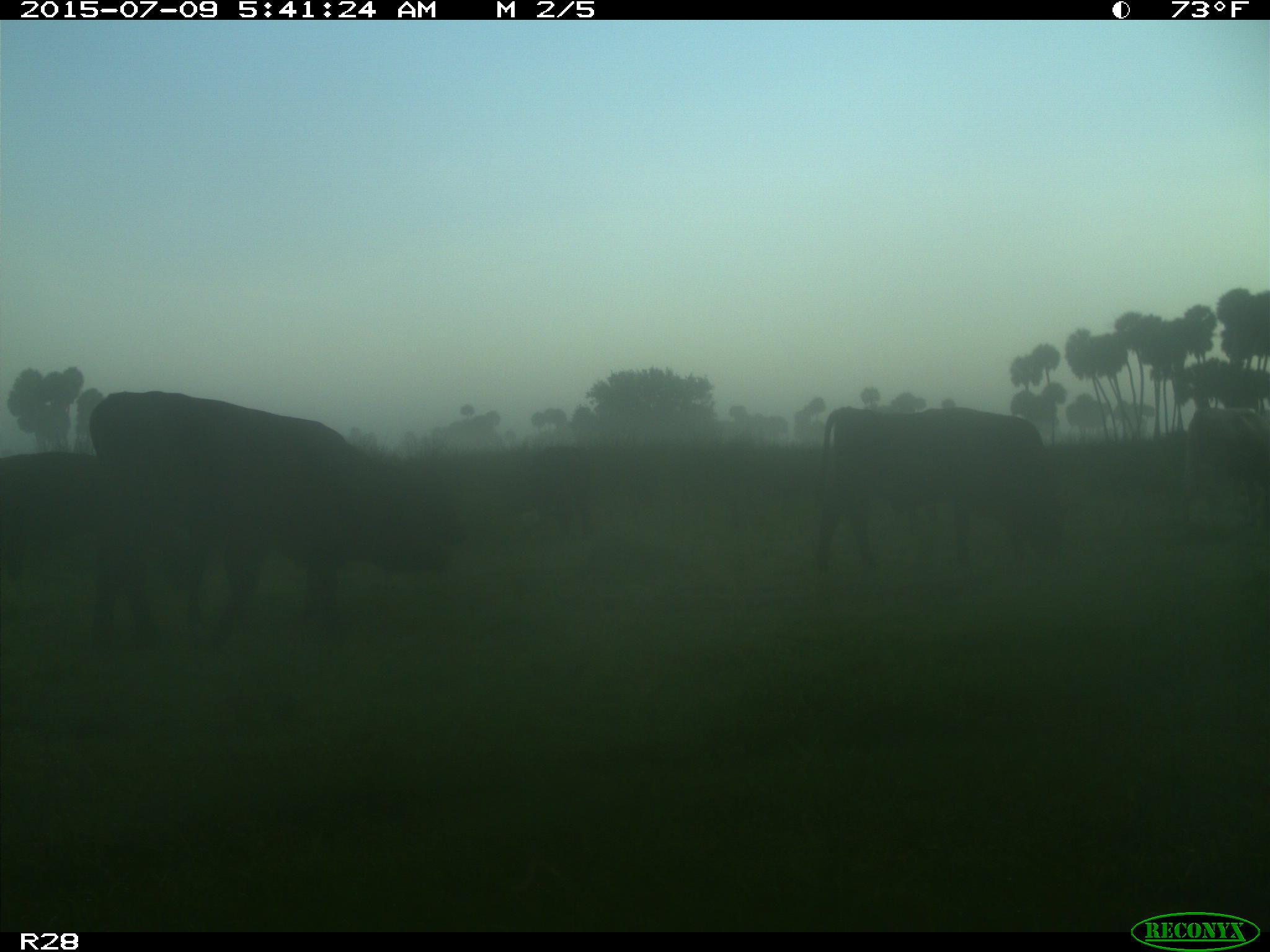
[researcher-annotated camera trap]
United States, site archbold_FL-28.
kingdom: Animalia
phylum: Chordata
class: Mammalia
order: Artiodactyla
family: Bovidae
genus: Bos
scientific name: Bos taurus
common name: domestic cow